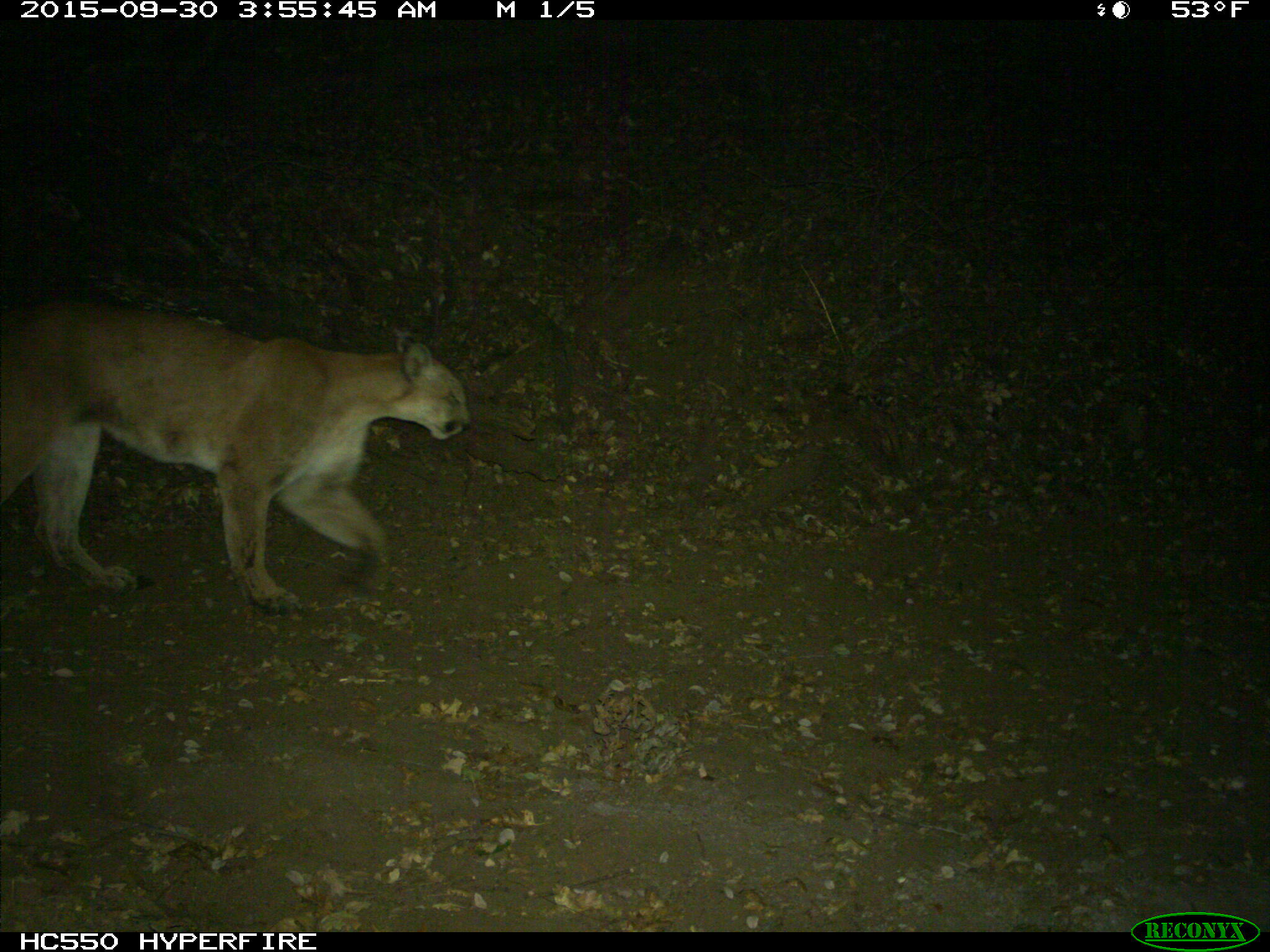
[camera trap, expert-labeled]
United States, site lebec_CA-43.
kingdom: Animalia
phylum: Chordata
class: Mammalia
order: Carnivora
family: Felidae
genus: Puma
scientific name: Puma concolor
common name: mountain lion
Puma concolor (mountain lion).